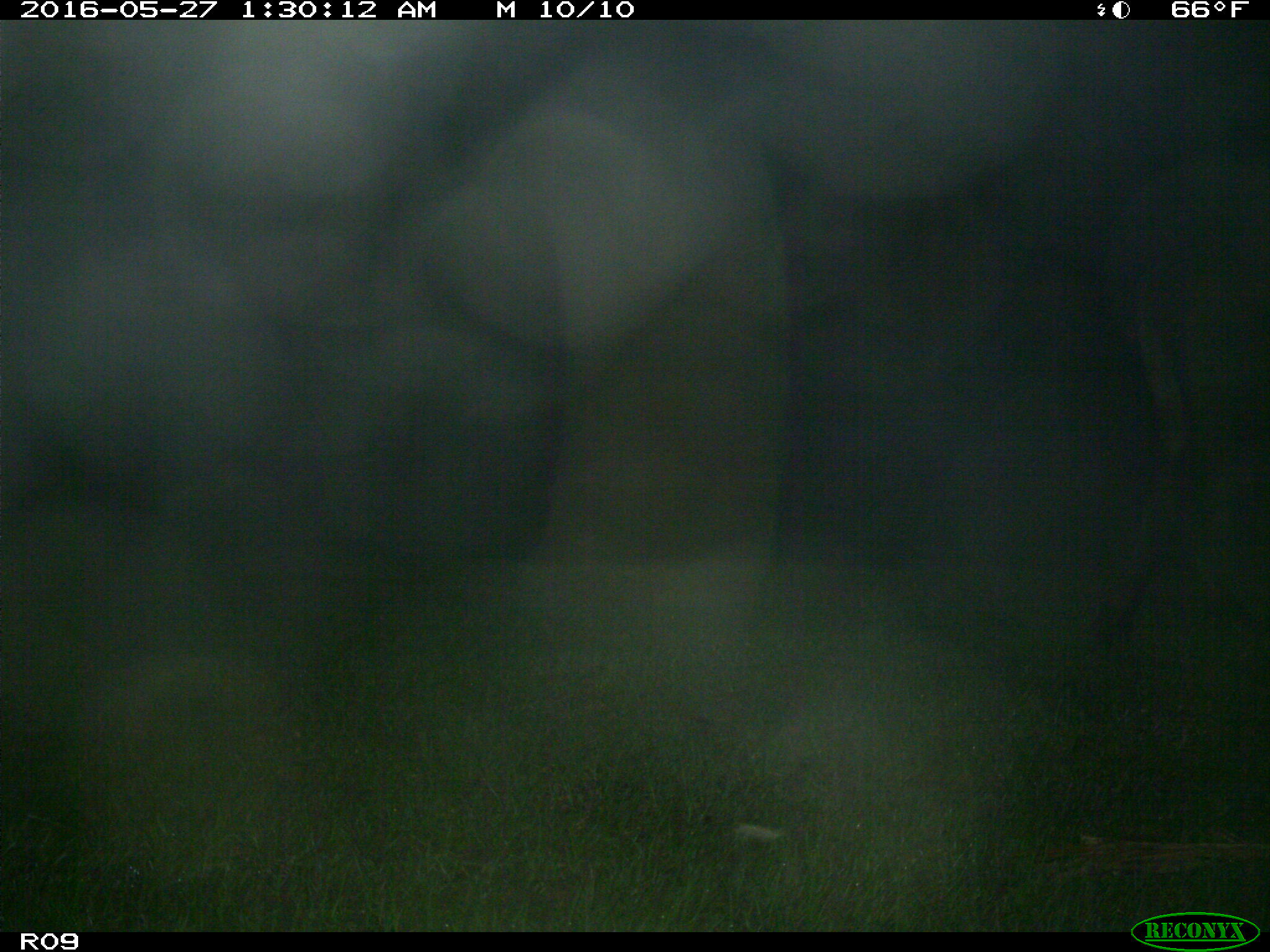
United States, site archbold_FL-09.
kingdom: Animalia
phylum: Chordata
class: Mammalia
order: Artiodactyla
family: Bovidae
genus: Bos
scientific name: Bos taurus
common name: domestic cow